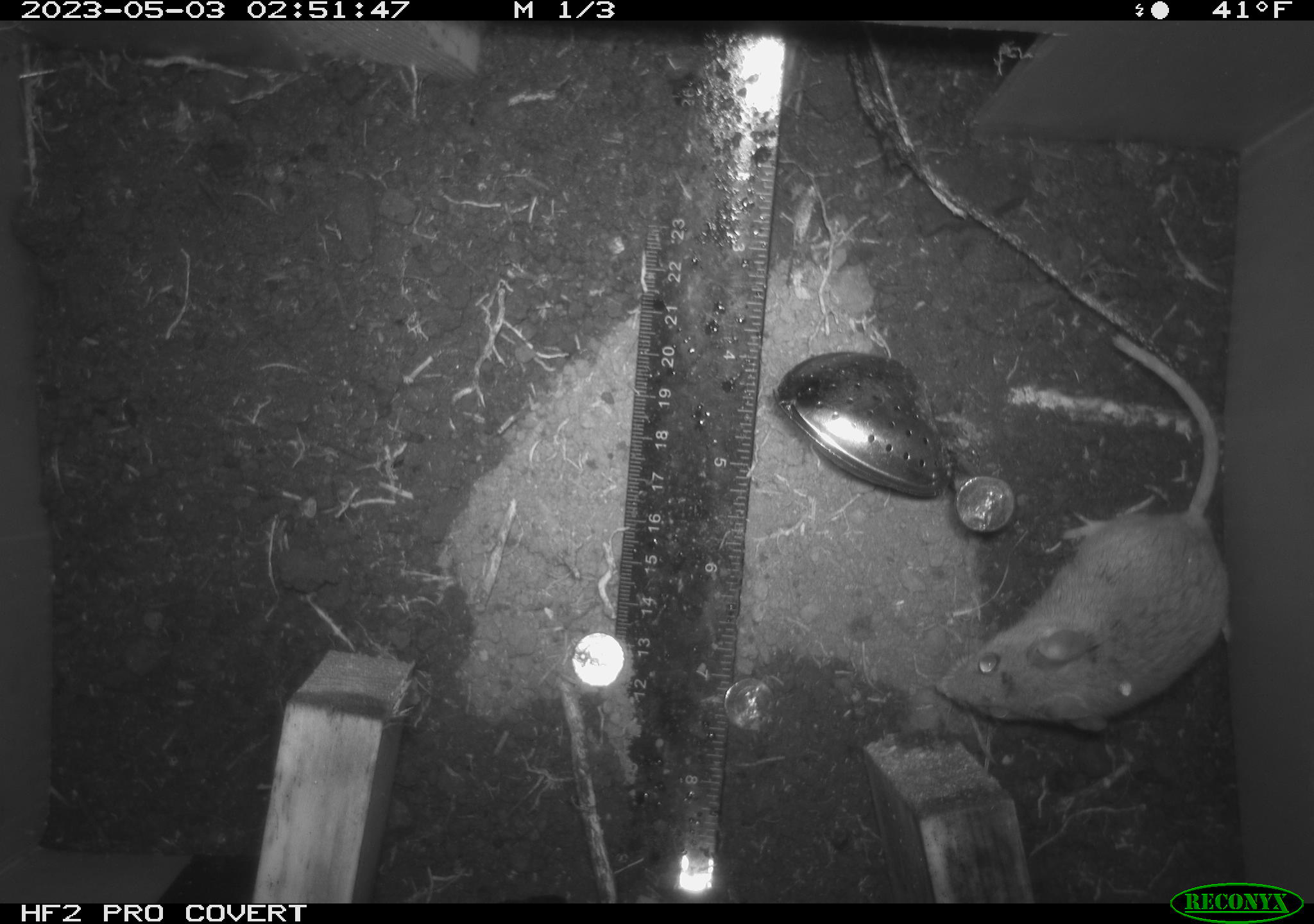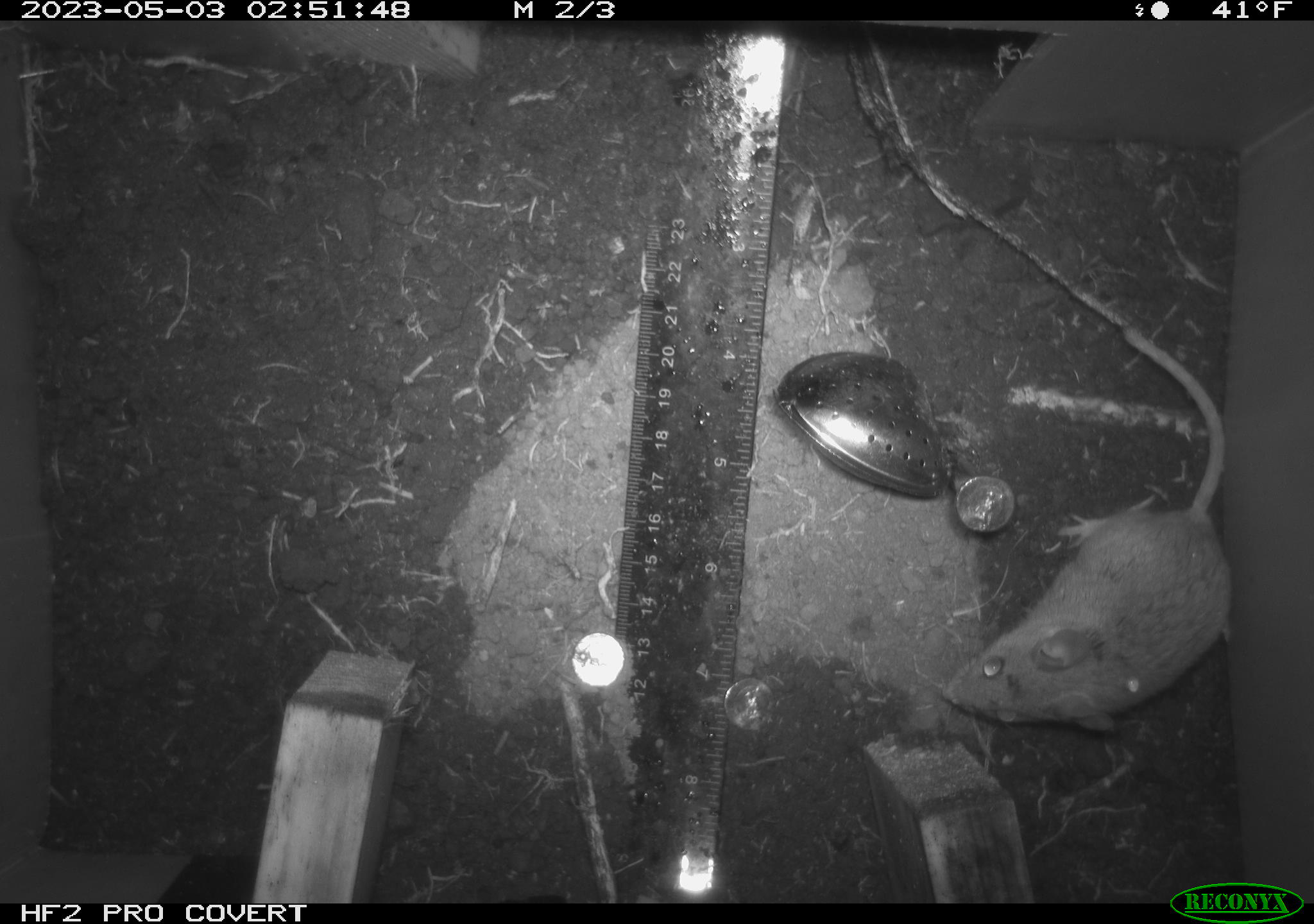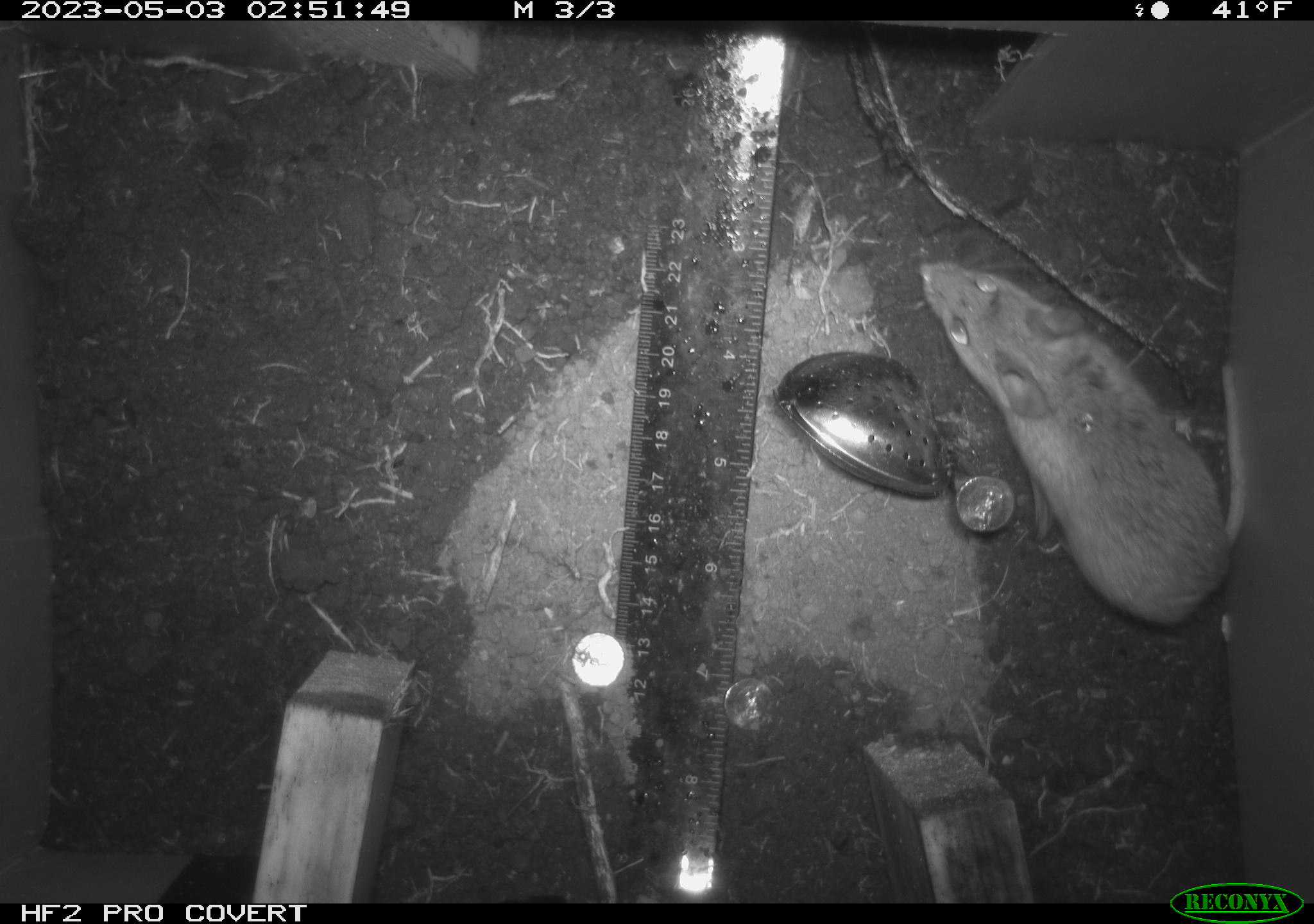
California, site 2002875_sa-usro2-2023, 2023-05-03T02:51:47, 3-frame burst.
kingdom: Animalia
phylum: Chordata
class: Mammalia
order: Rodentia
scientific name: Rodentia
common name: mouse species